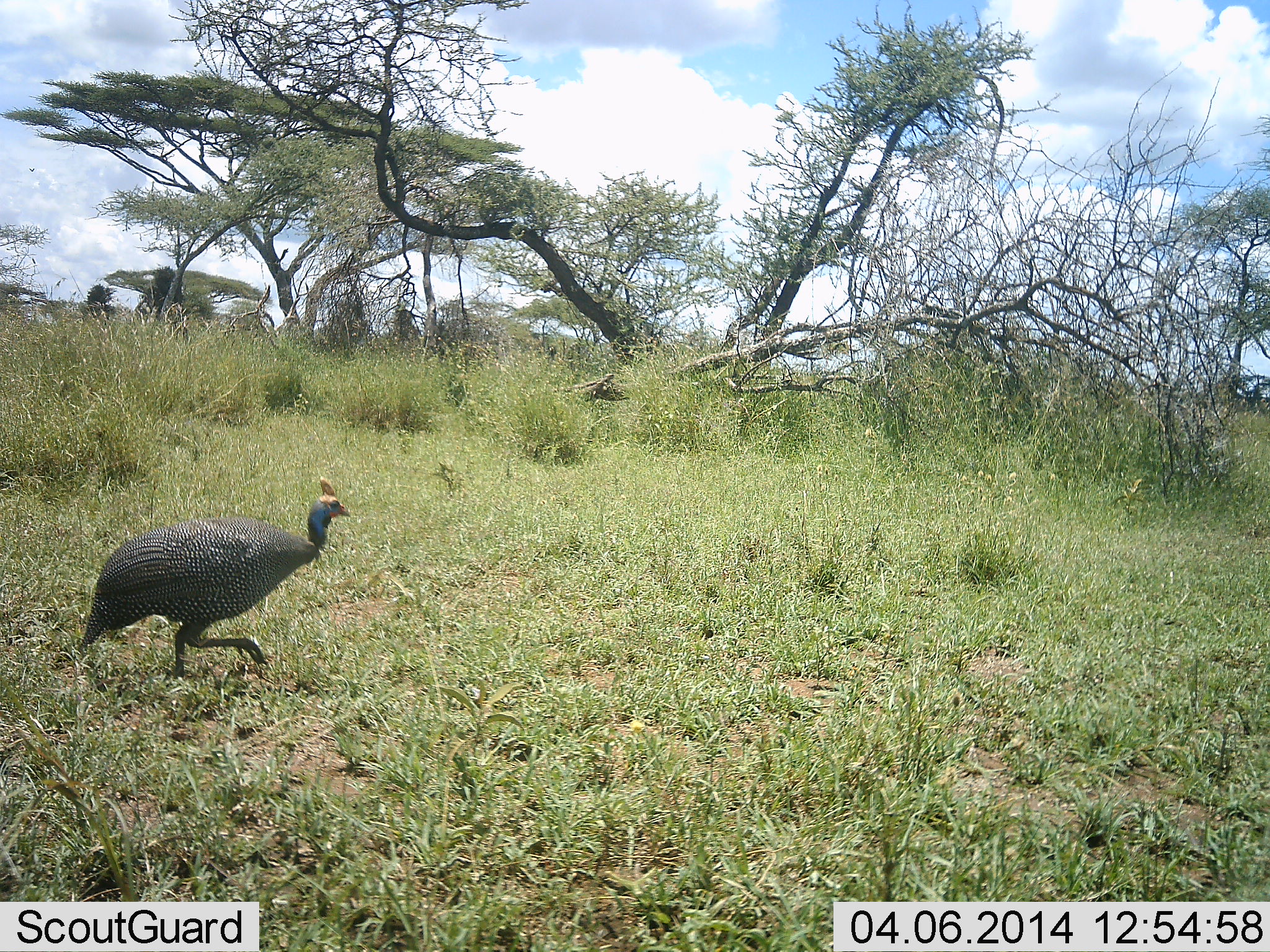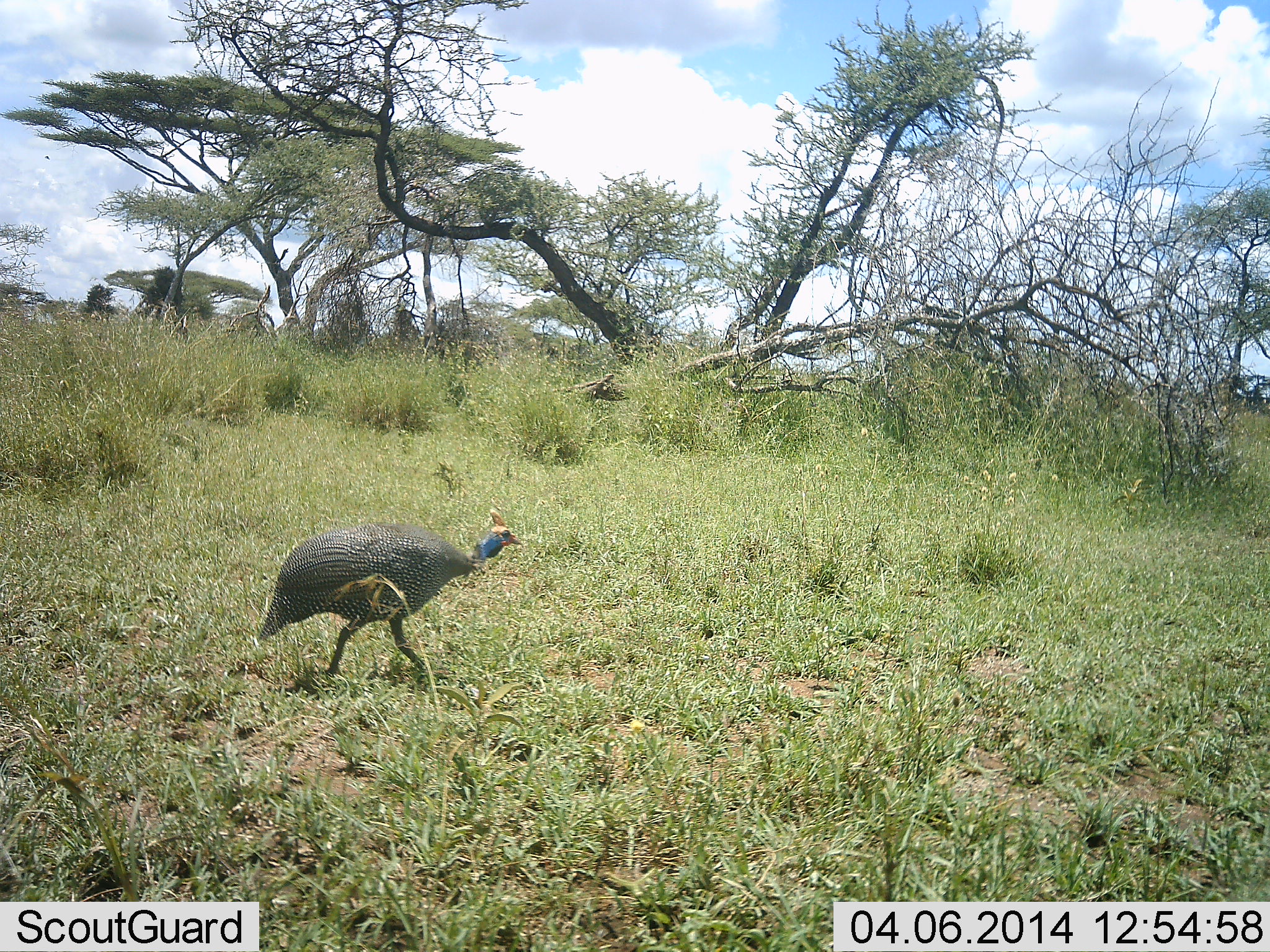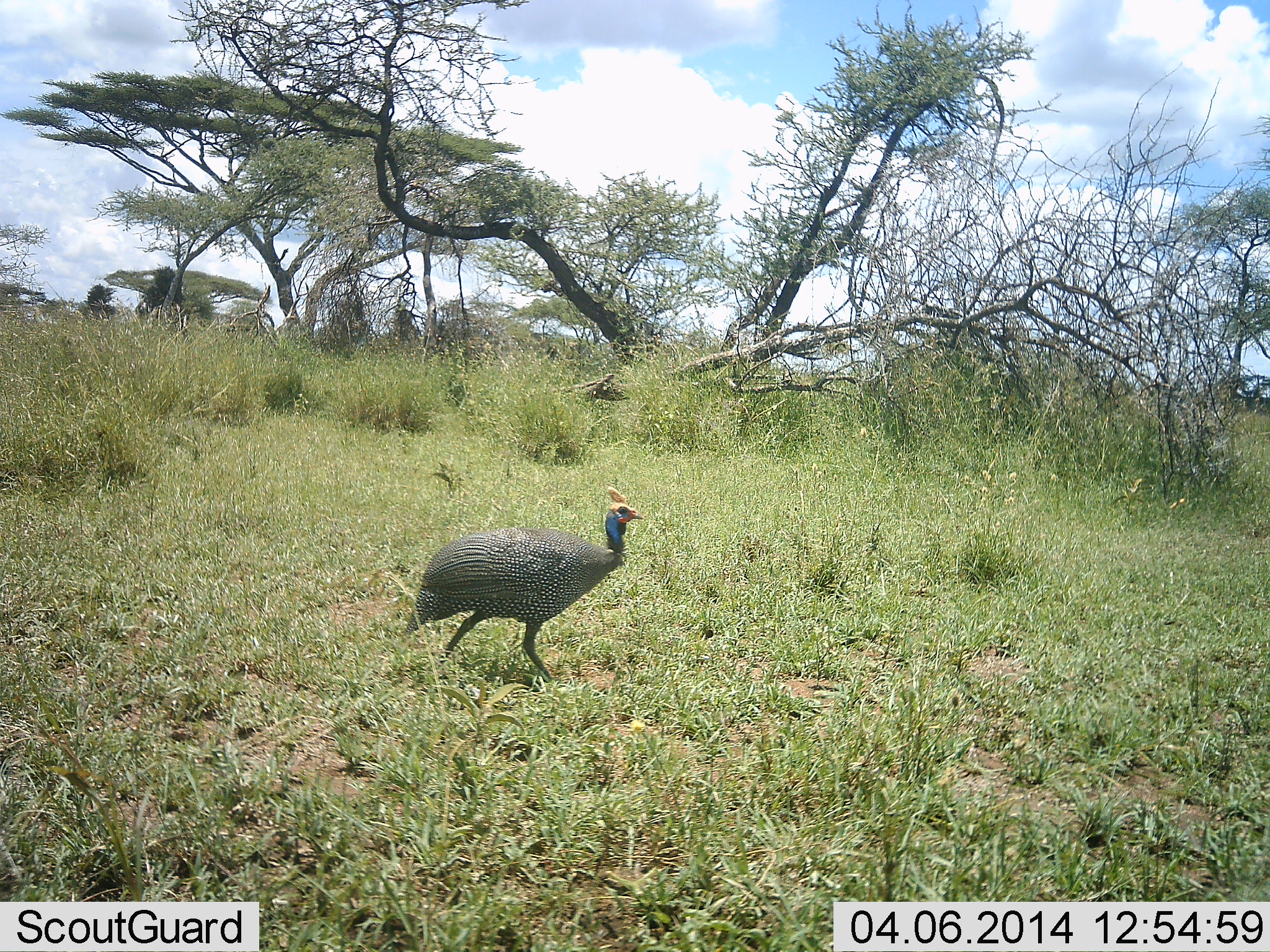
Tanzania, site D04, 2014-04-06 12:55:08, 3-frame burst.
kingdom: Animalia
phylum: Chordata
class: Aves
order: Galliformes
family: Numididae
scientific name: Numididae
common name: guinea fowl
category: guineafowl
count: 1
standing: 0%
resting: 0%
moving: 100%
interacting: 0%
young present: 0%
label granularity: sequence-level